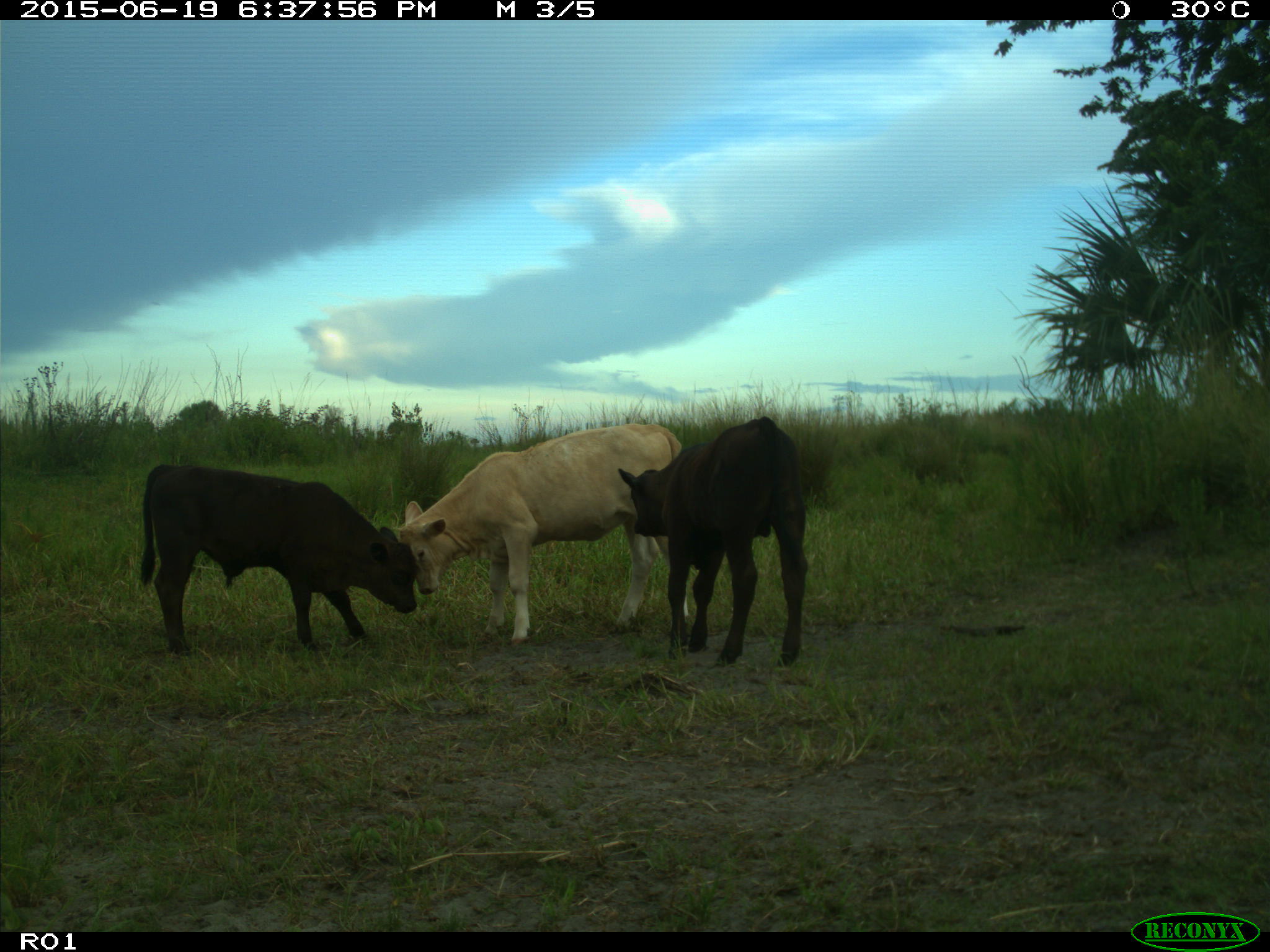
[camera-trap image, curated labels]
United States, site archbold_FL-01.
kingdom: Animalia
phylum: Chordata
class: Mammalia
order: Artiodactyla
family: Bovidae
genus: Bos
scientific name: Bos taurus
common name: domestic cow